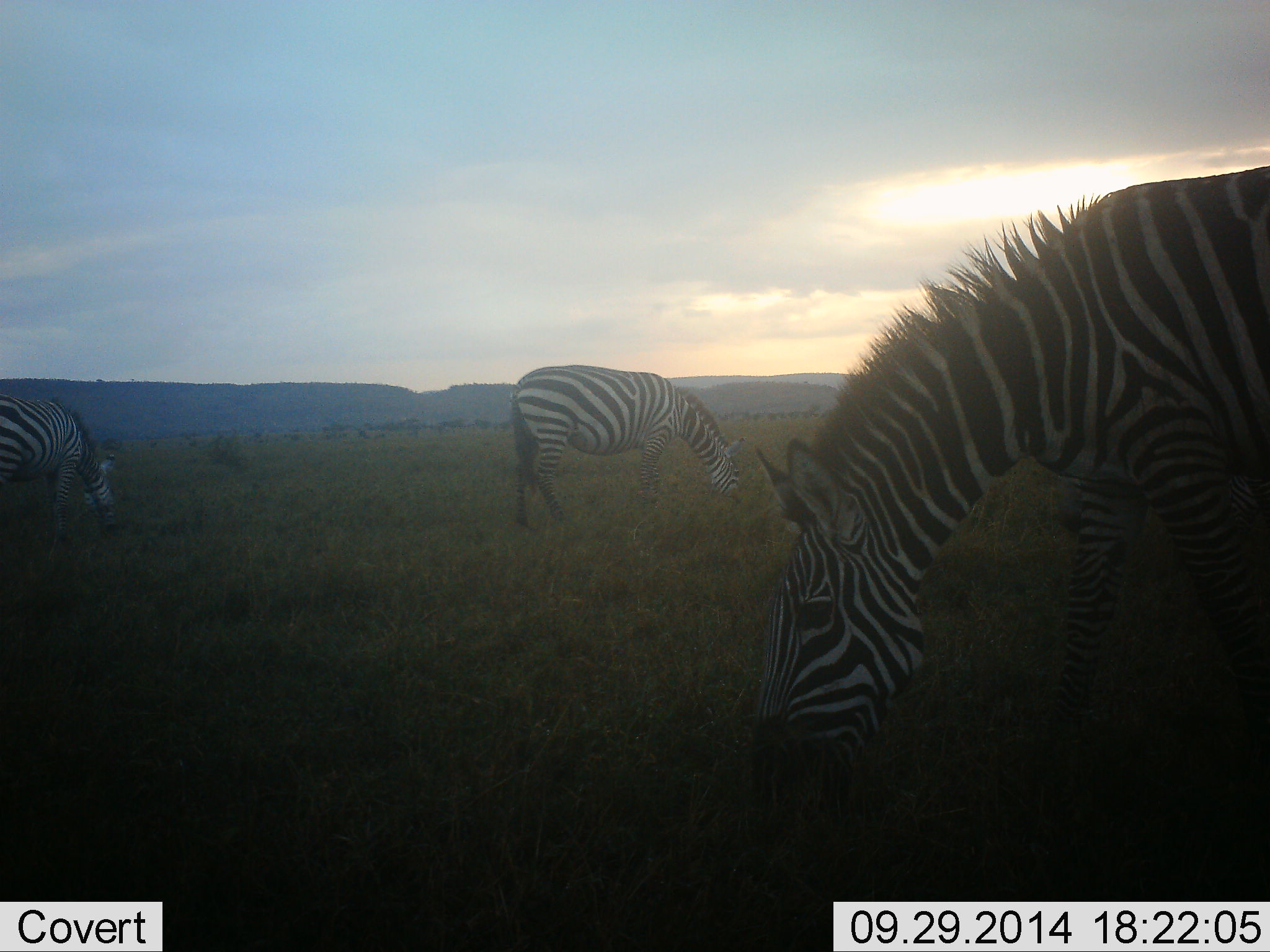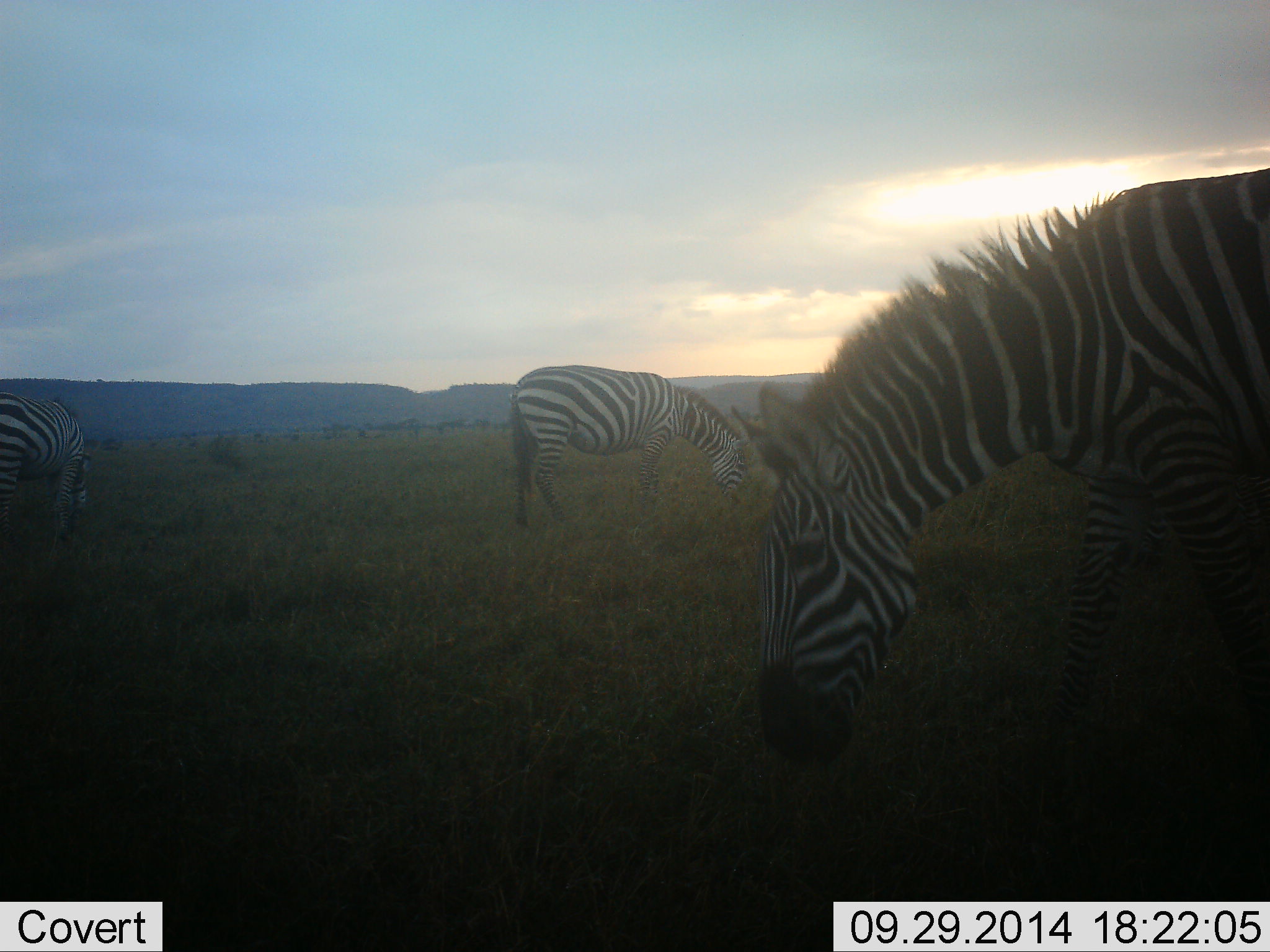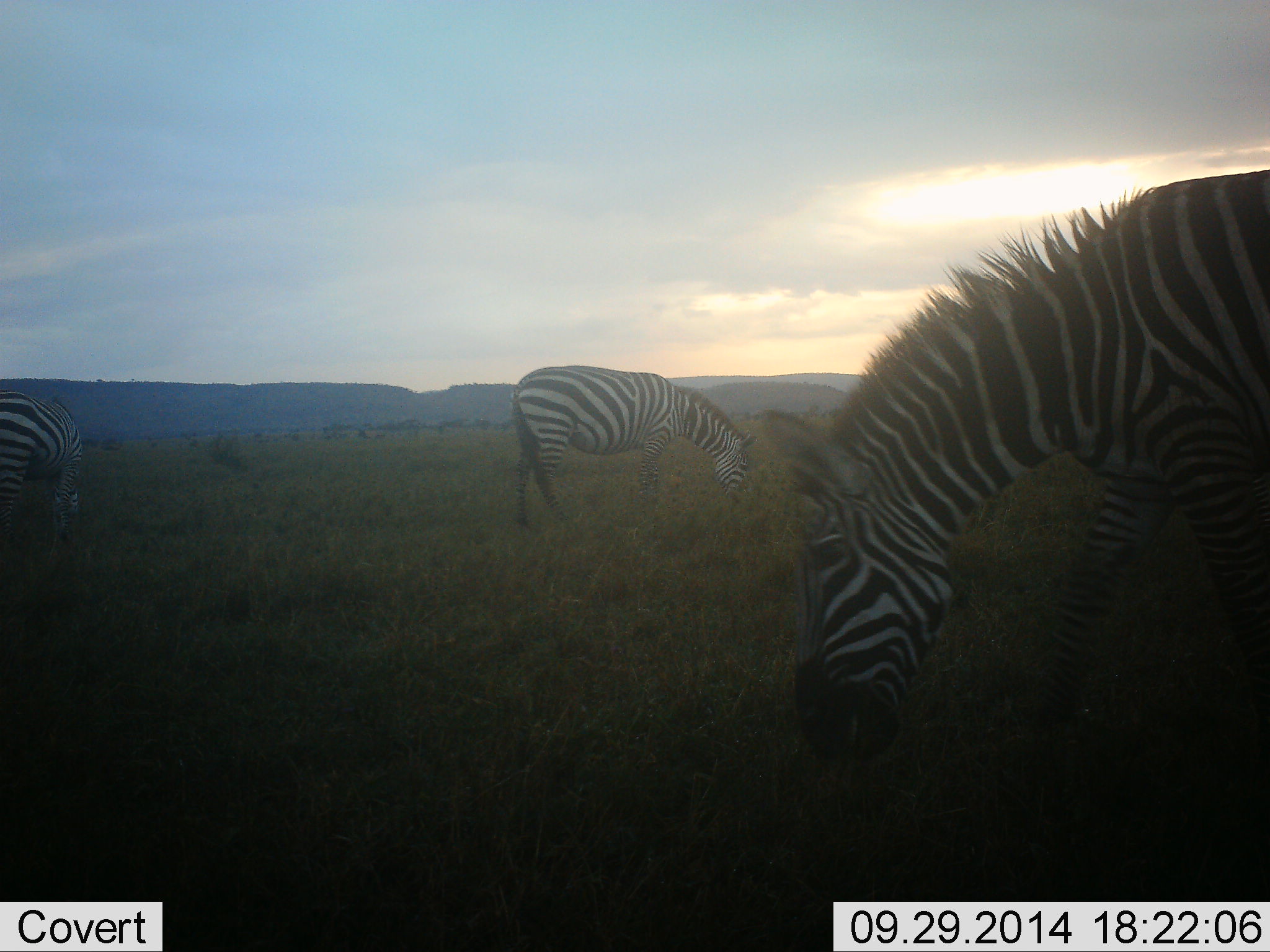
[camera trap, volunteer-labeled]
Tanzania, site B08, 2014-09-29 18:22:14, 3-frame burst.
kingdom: Animalia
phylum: Chordata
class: Mammalia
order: Perissodactyla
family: Equidae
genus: Equus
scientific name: Equus quagga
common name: plains zebra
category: zebra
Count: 3.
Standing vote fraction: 0%.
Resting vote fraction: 0%.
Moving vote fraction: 0%.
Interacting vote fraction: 0%.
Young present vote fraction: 0%.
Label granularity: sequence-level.